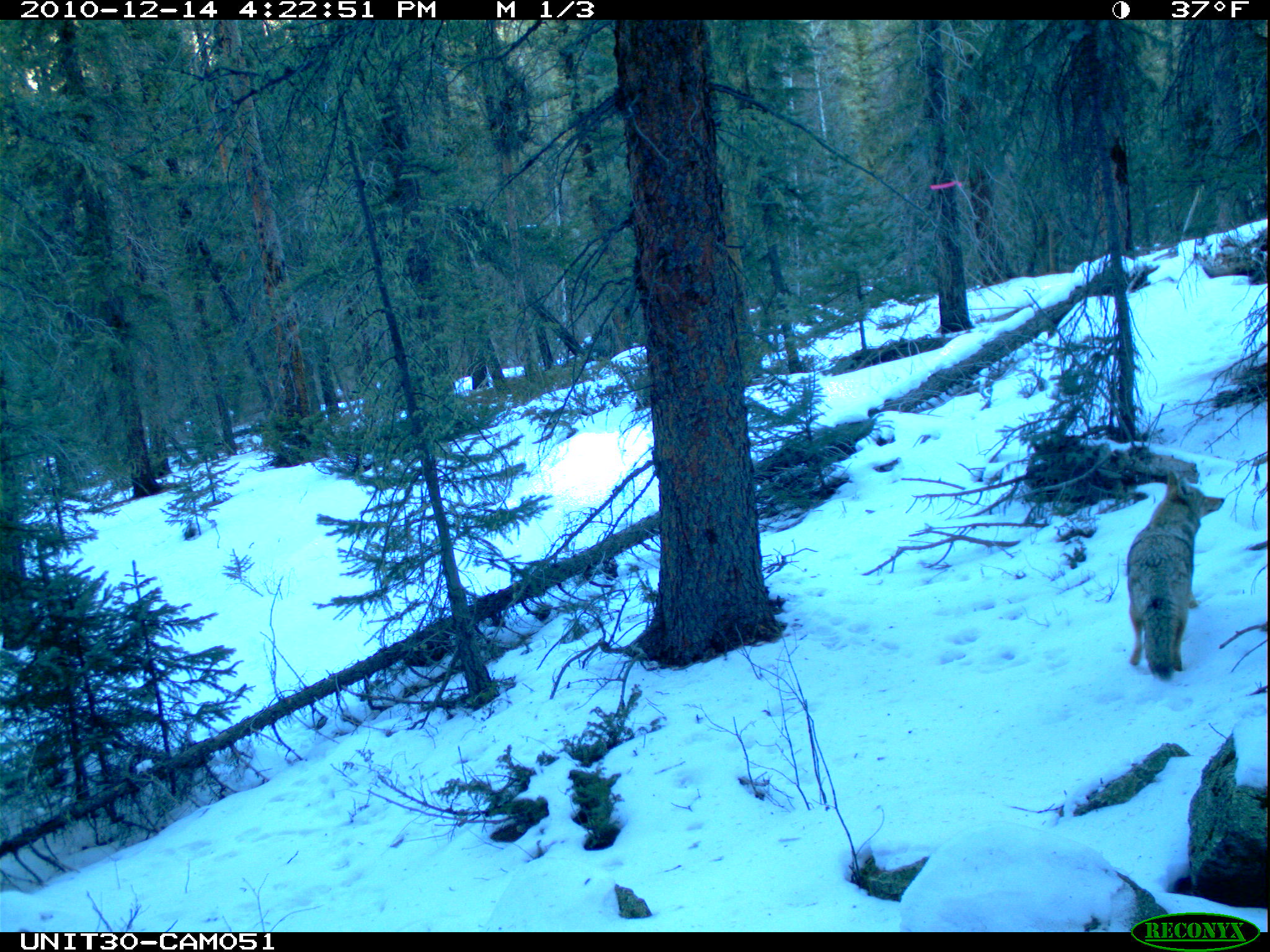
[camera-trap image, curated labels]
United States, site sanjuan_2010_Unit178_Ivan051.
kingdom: Animalia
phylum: Chordata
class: Mammalia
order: Carnivora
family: Canidae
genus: Canis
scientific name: Canis latrans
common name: coyote